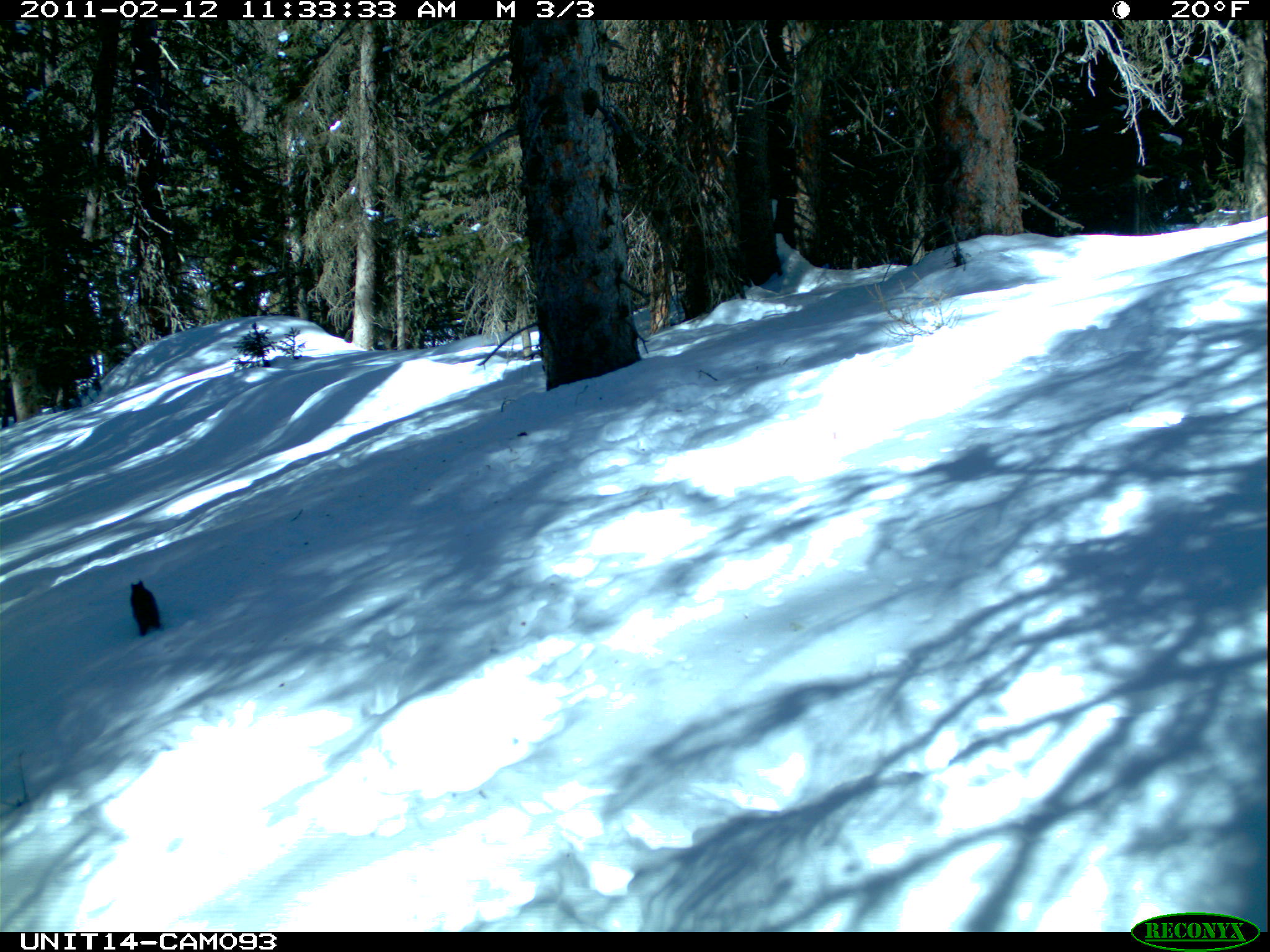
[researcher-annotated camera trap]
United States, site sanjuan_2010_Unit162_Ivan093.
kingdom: Animalia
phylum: Chordata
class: Mammalia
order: Rodentia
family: Sciuridae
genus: Tamiasciurus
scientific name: Tamiasciurus hudsonicus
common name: american red squirrel